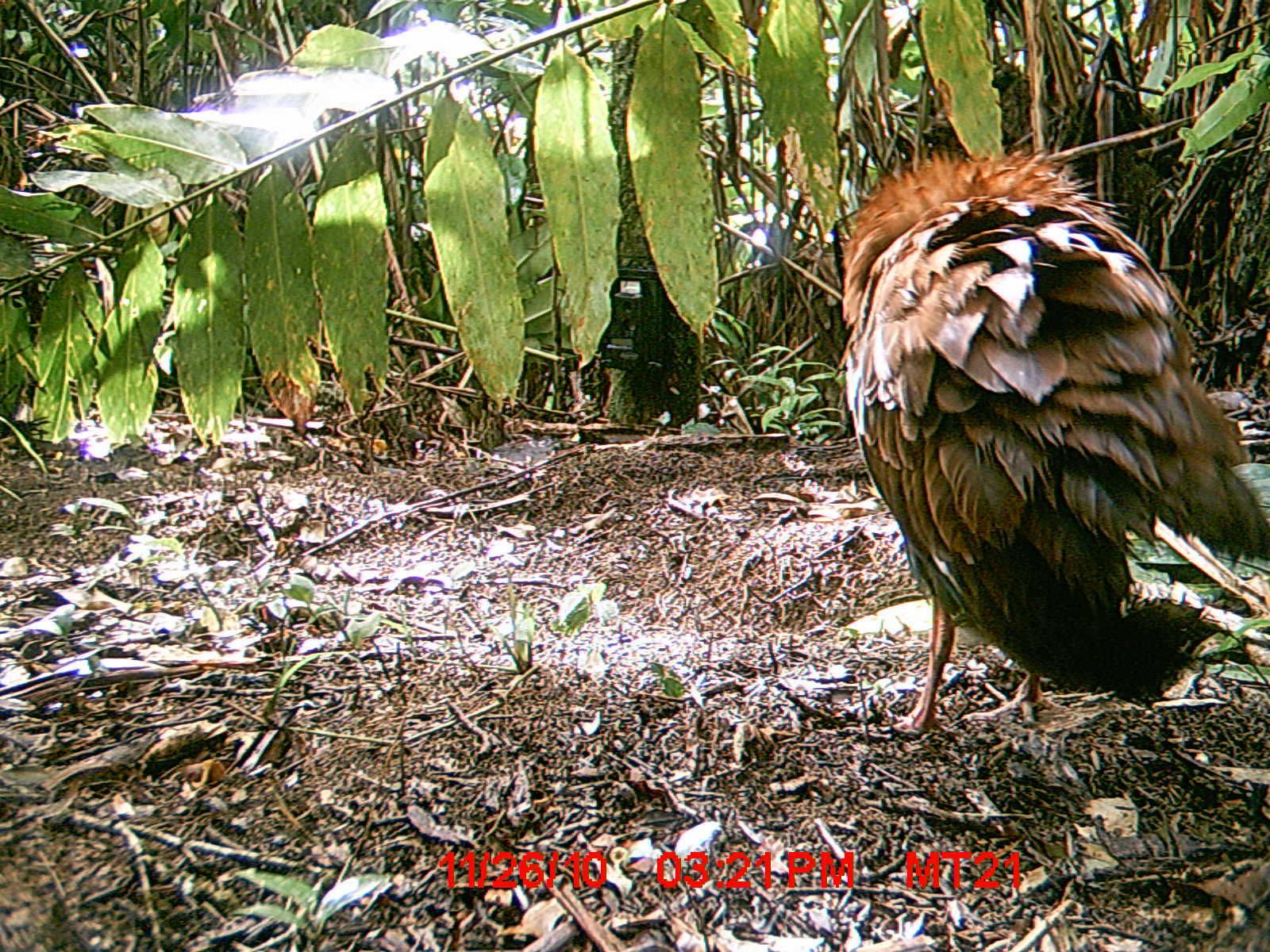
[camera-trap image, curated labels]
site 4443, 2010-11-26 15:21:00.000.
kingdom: Animalia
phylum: Chordata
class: Aves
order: Pelecaniformes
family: Threskiornithidae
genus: Lophotibis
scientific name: Lophotibis cristata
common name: madagascan ibis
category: lophotibis cristataa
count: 1